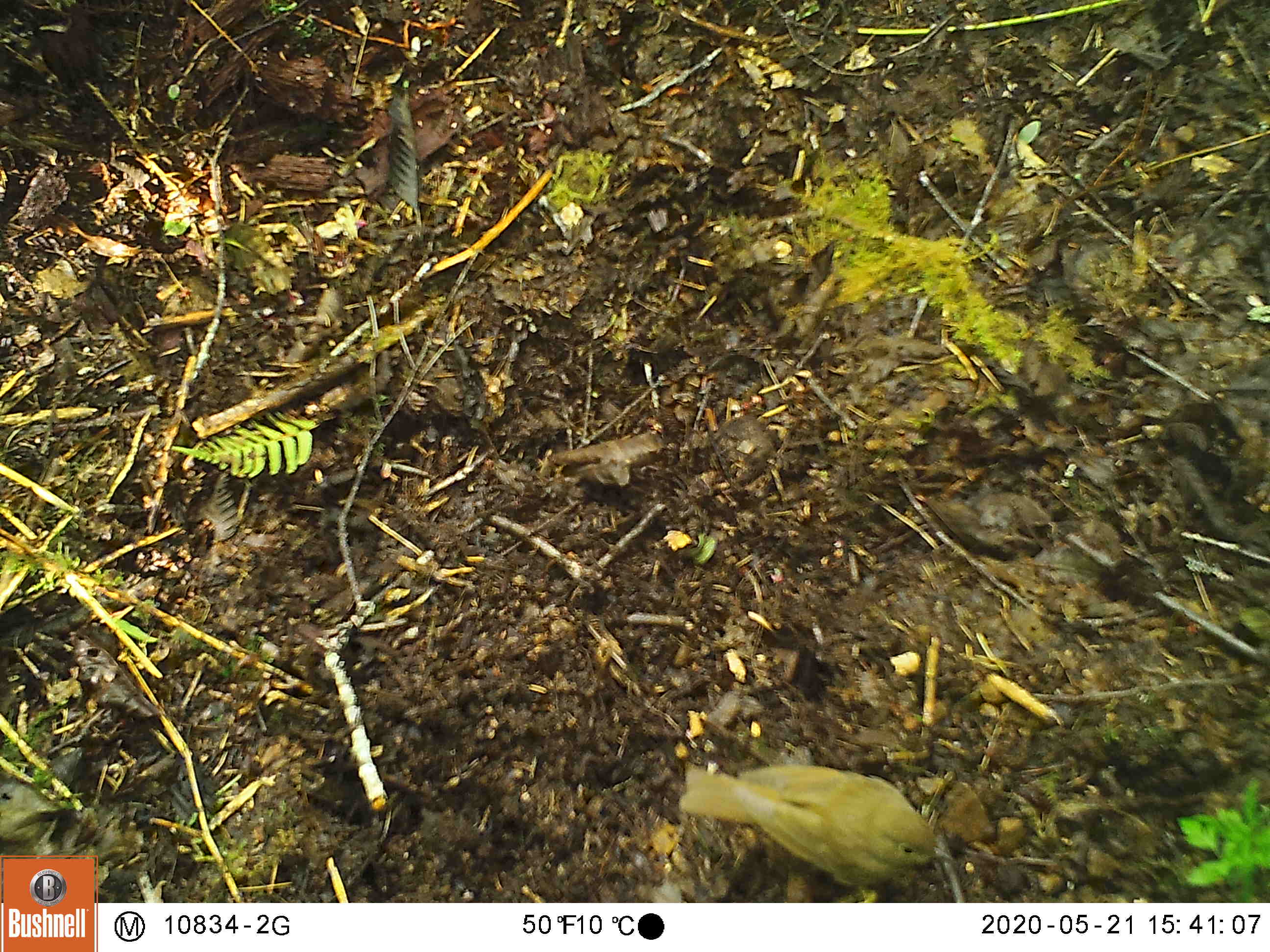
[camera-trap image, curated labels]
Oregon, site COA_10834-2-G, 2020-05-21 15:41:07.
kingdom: Animalia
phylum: Chordata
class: Aves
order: Passeriformes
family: Turdidae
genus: Catharus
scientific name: Catharus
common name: brown thrushes and nightingale-thrushes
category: catharus species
Catharus species (brown thrushes and nightingale-thrushes) (Catharus).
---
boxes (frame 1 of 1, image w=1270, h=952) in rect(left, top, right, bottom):
catharus species: rect(678, 756, 958, 891)